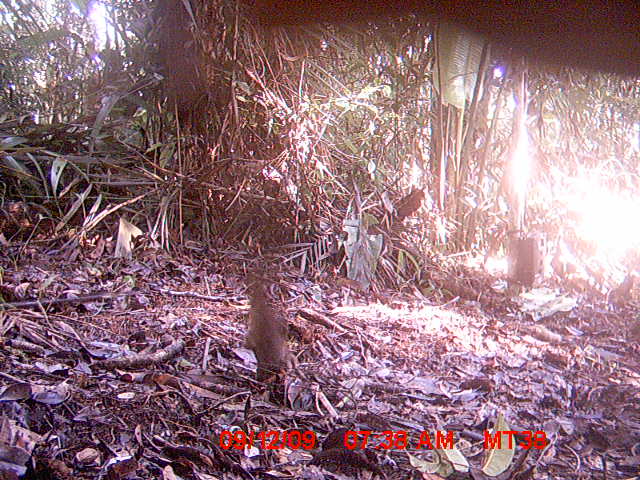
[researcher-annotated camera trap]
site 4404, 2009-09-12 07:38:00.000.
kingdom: Animalia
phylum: Chordata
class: Mammalia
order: Artiodactyla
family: Bovidae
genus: Bos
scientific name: Bos taurus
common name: domestic cattle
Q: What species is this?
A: Bos taurus (domestic cattle).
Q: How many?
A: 1.